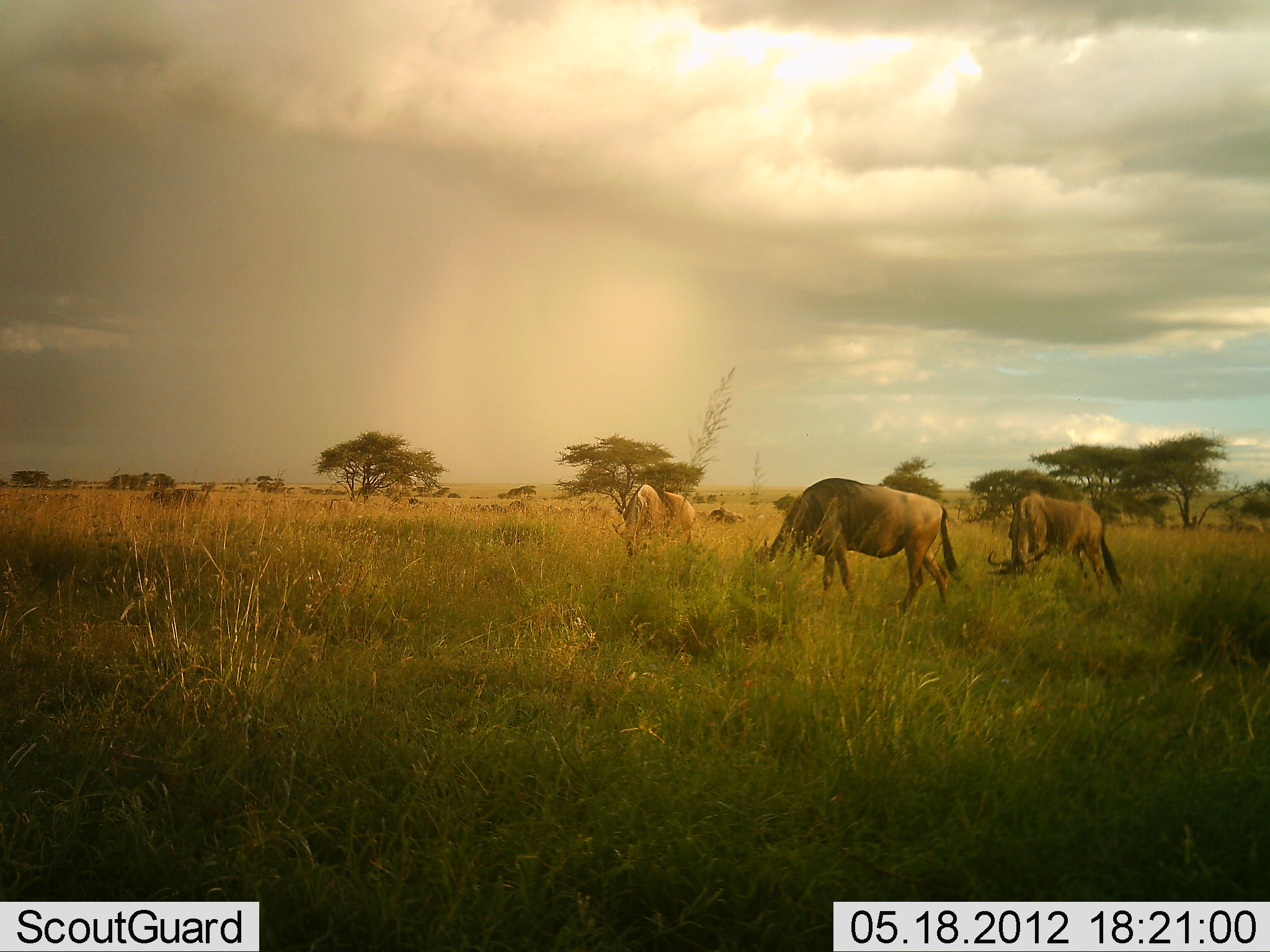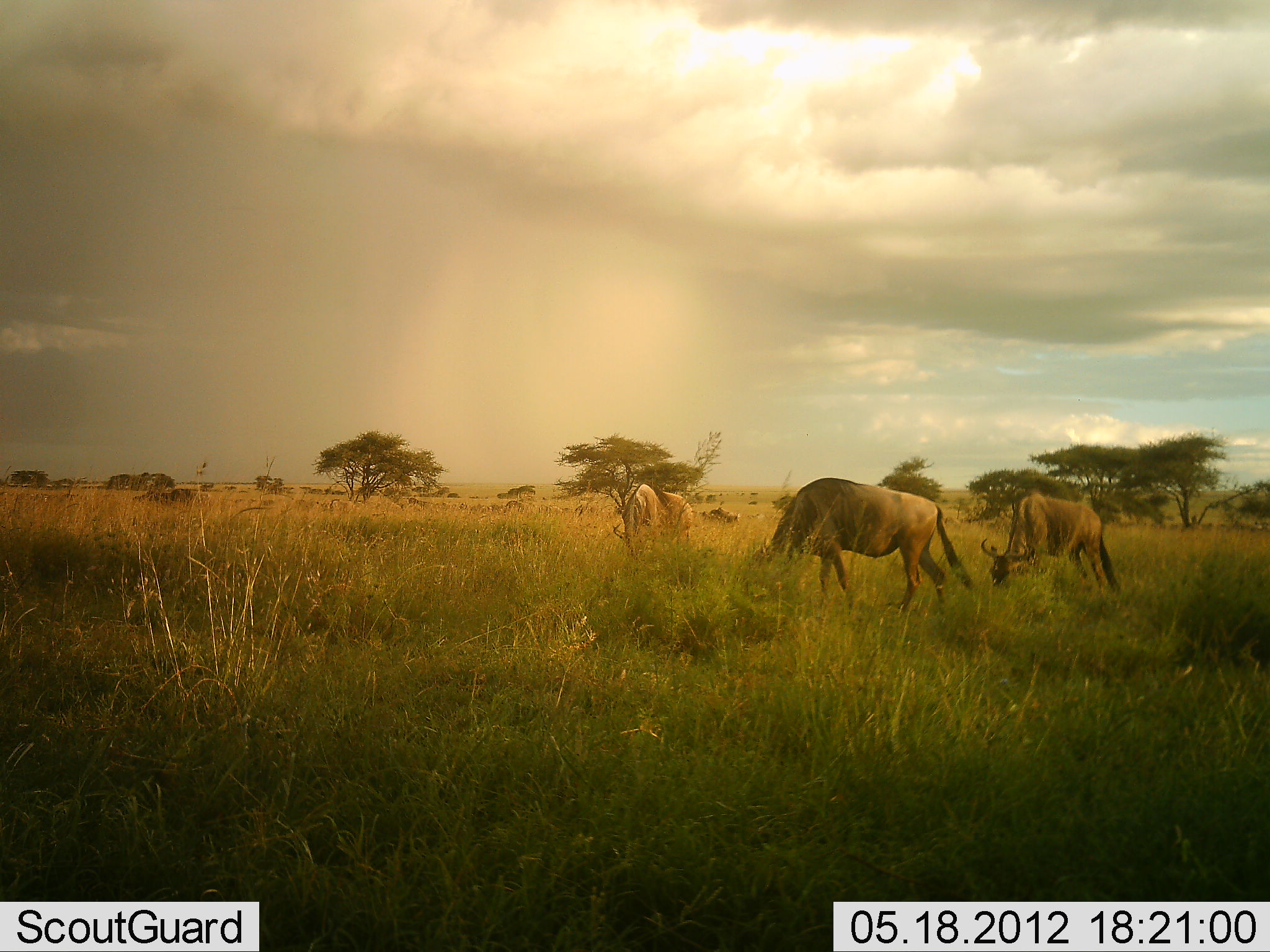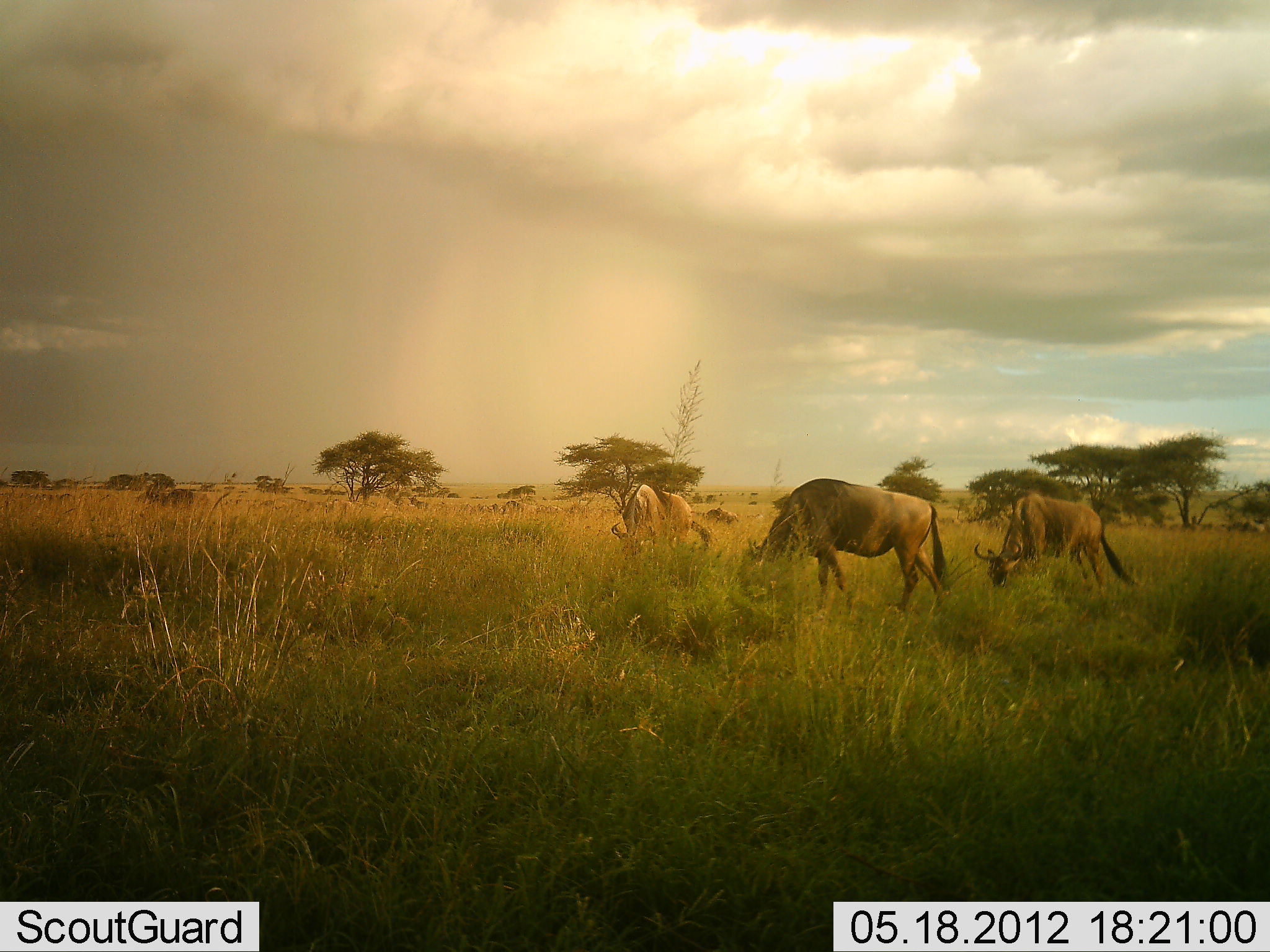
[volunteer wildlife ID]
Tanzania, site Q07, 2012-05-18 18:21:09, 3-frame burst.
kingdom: Animalia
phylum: Chordata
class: Mammalia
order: Artiodactyla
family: Bovidae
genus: Connochaetes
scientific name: Connochaetes taurinus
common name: blue wildebeest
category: wildebeest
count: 4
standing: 10%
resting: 0%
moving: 0%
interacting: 0%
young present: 0%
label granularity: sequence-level